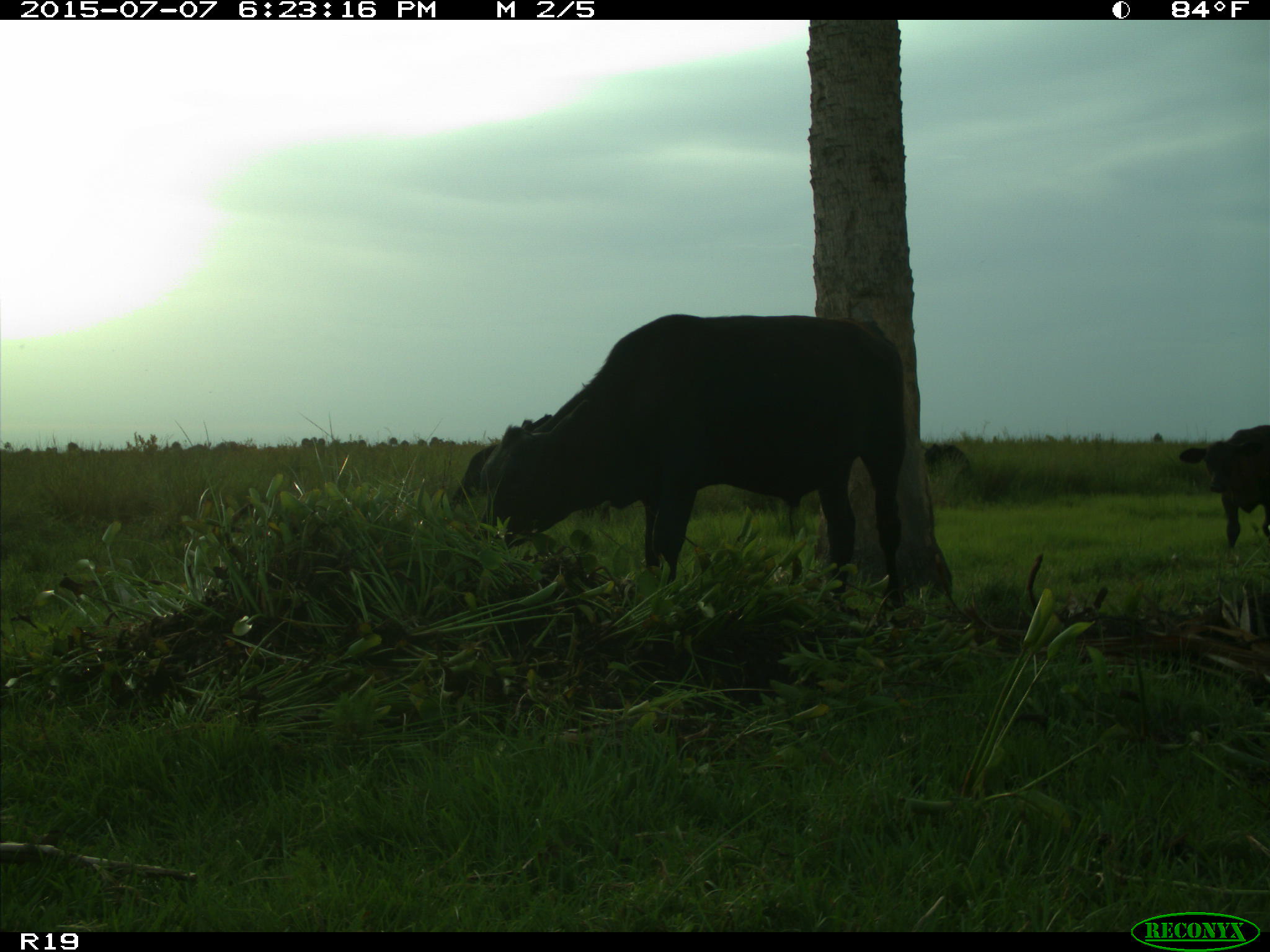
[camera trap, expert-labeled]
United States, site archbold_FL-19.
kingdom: Animalia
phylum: Chordata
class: Mammalia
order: Artiodactyla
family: Bovidae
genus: Bos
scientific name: Bos taurus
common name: domestic cow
Bos taurus (domestic cow).